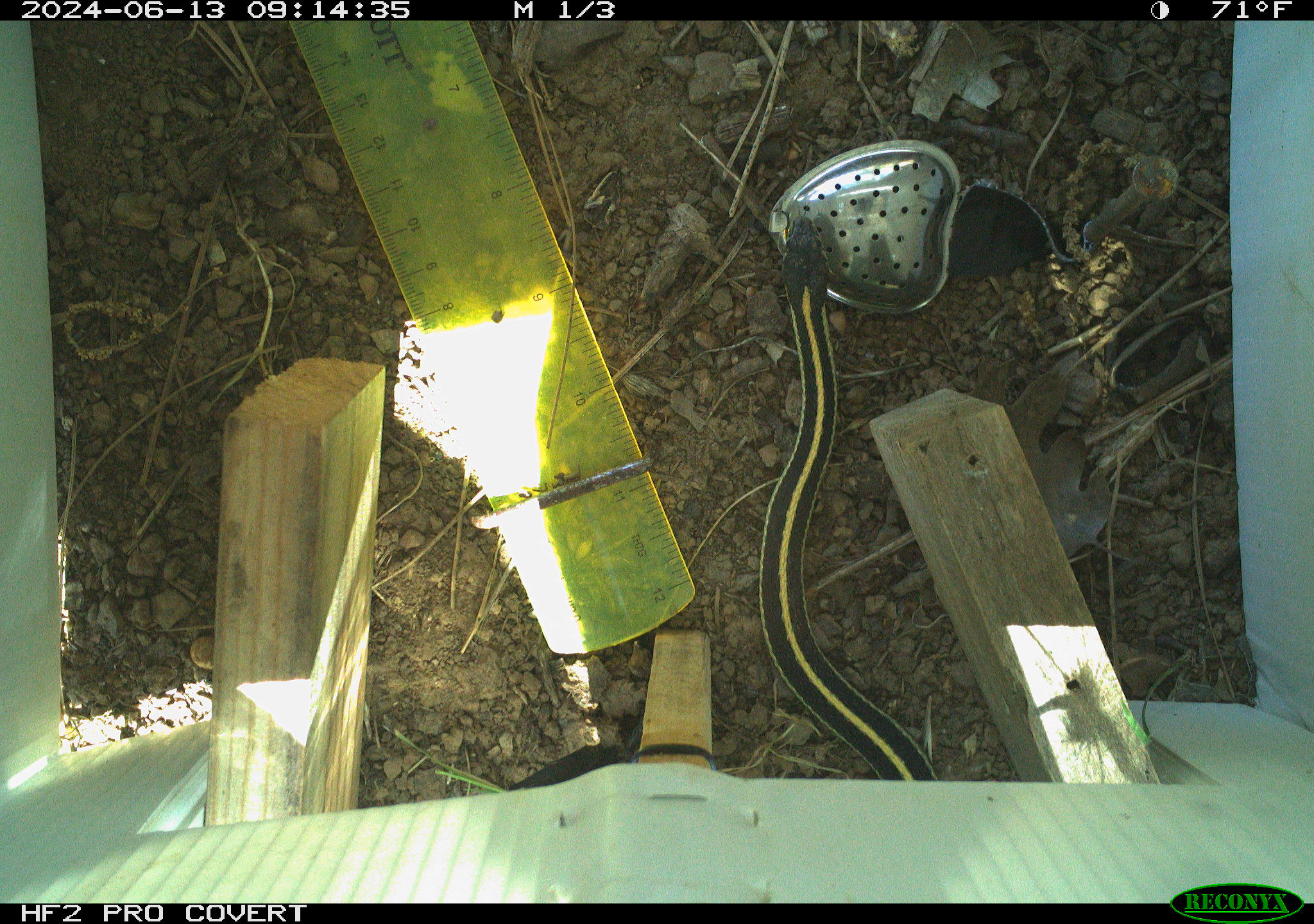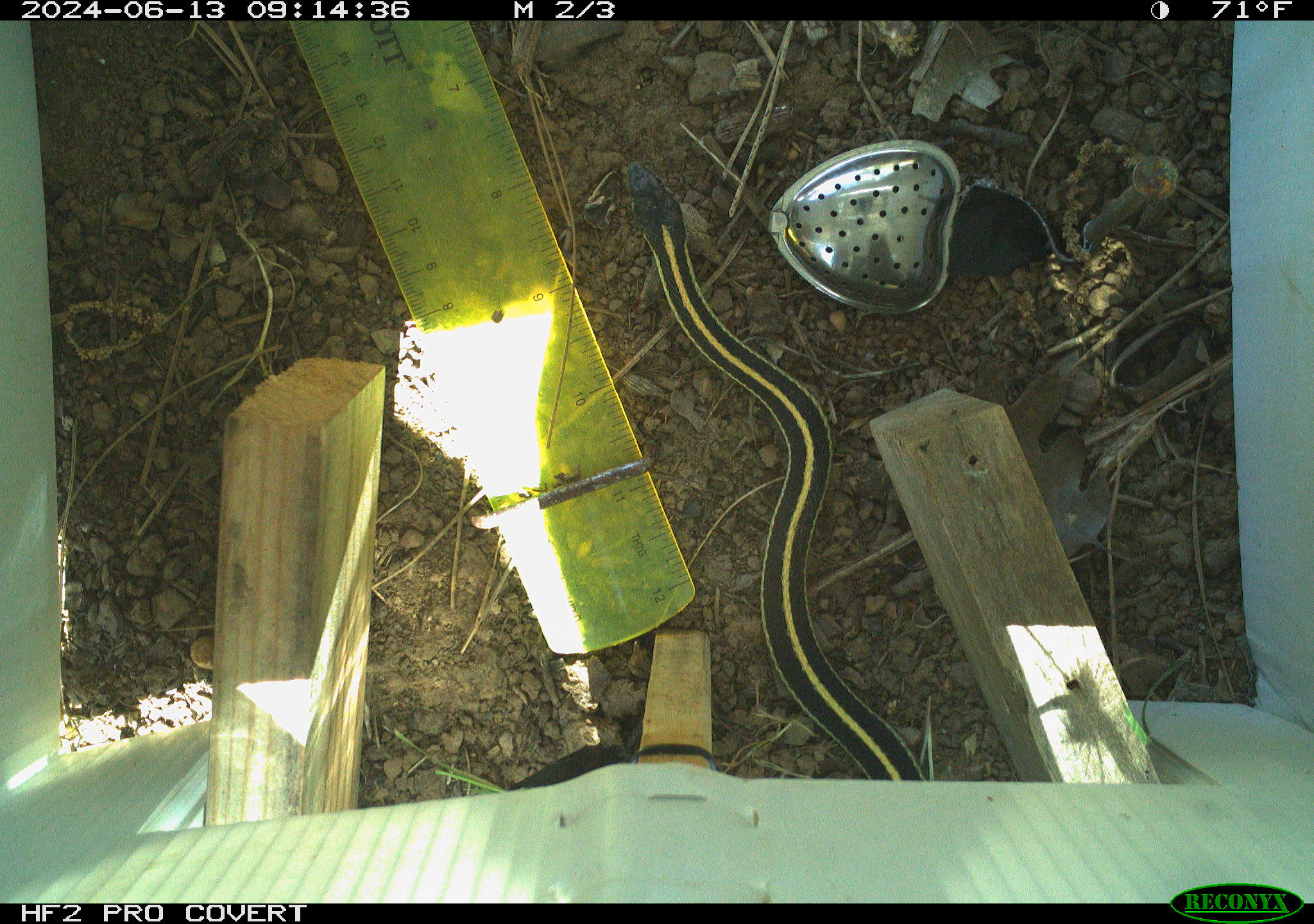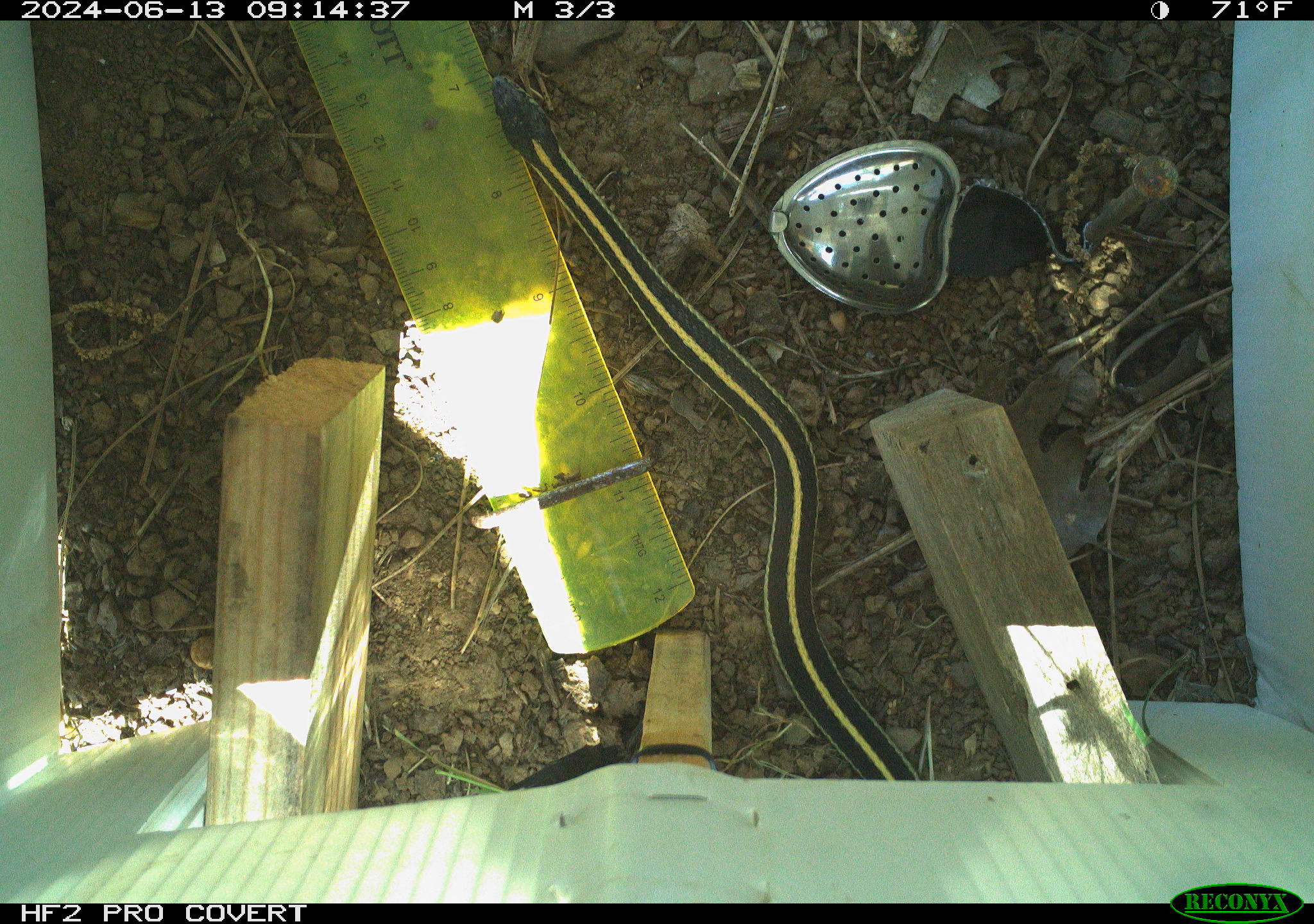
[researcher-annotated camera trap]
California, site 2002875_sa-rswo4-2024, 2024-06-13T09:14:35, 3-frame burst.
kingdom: Animalia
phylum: Chordata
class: Reptilia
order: Squamata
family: Colubridae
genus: Thamnophis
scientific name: Thamnophis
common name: american gartersnakes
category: thamnophis species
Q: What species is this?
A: Thamnophis species (american gartersnakes) (Thamnophis).